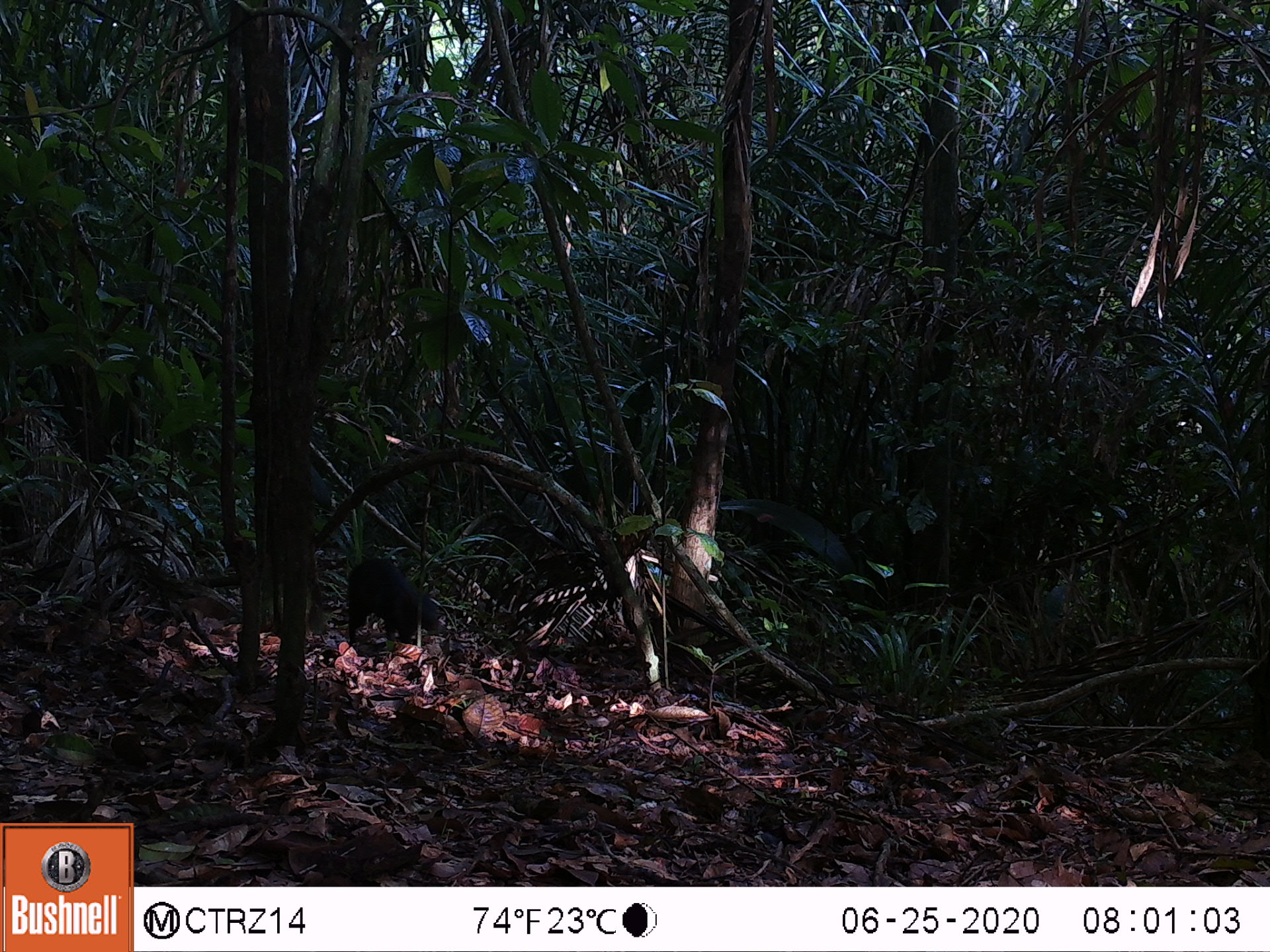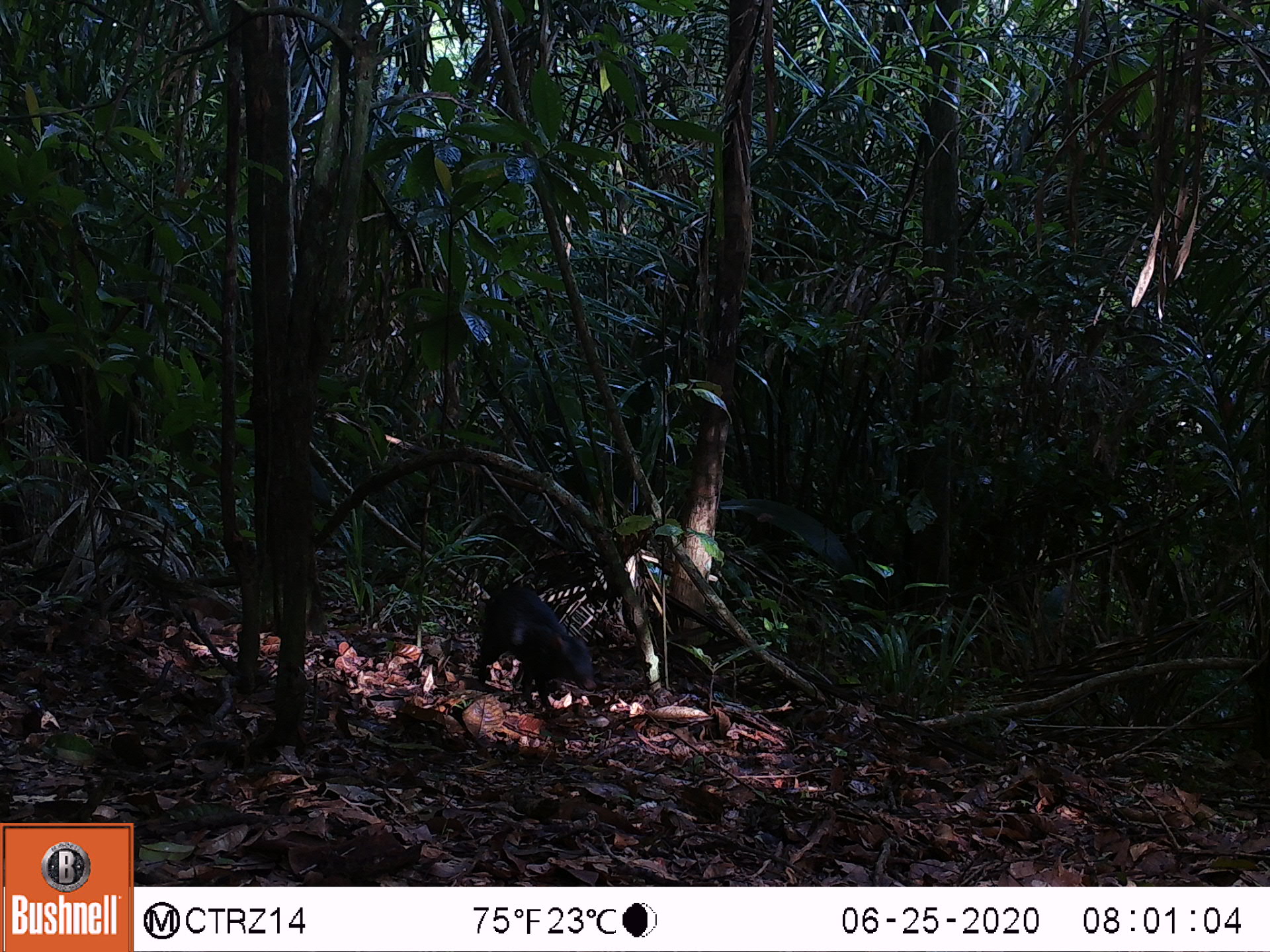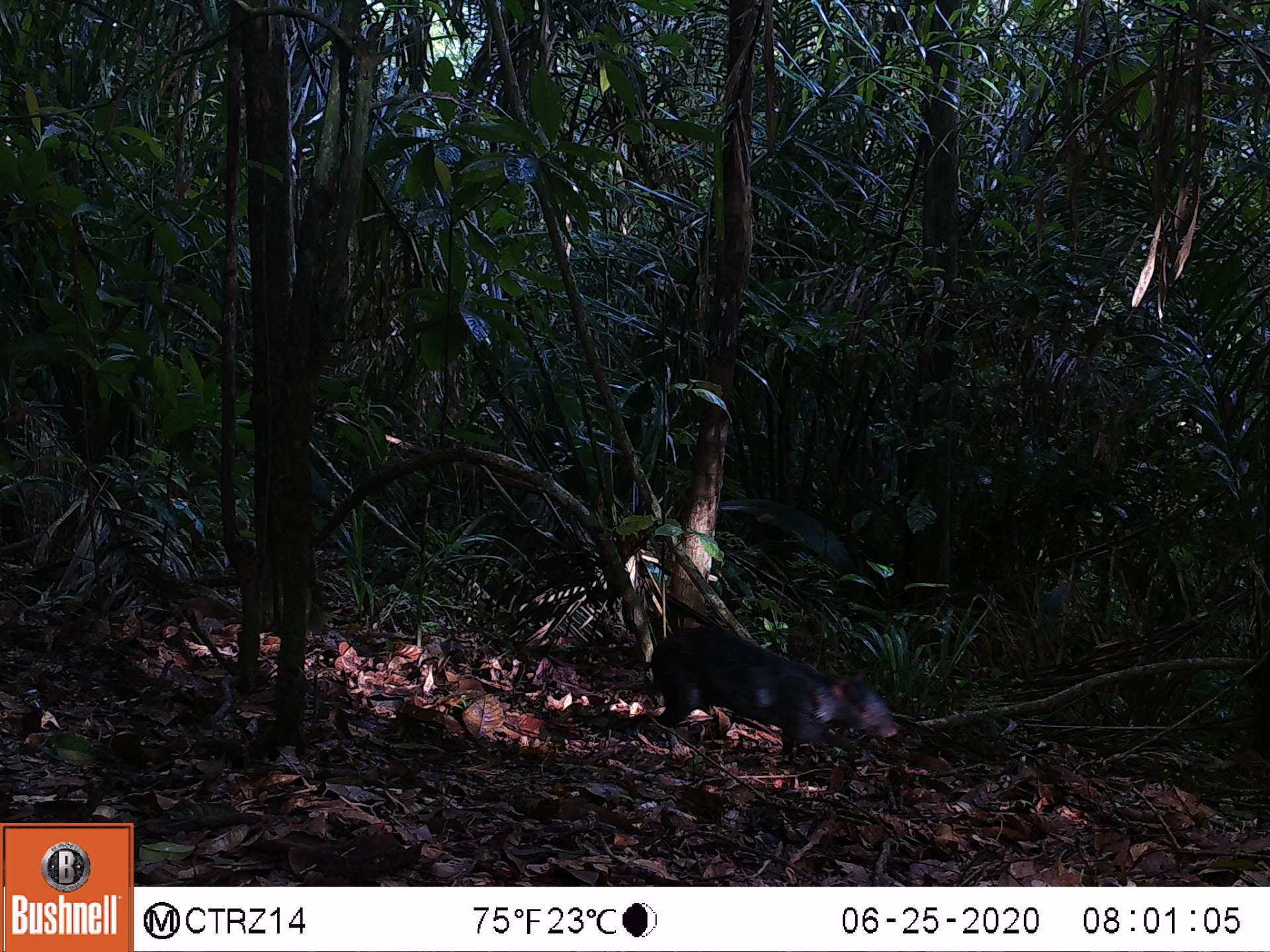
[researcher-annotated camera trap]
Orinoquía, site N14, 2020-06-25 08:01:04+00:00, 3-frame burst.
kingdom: Animalia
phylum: Chordata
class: Mammalia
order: Rodentia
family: Dasyproctidae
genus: Dasyprocta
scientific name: Dasyprocta fuliginosa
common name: black agouti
Black agouti (Dasyprocta fuliginosa).